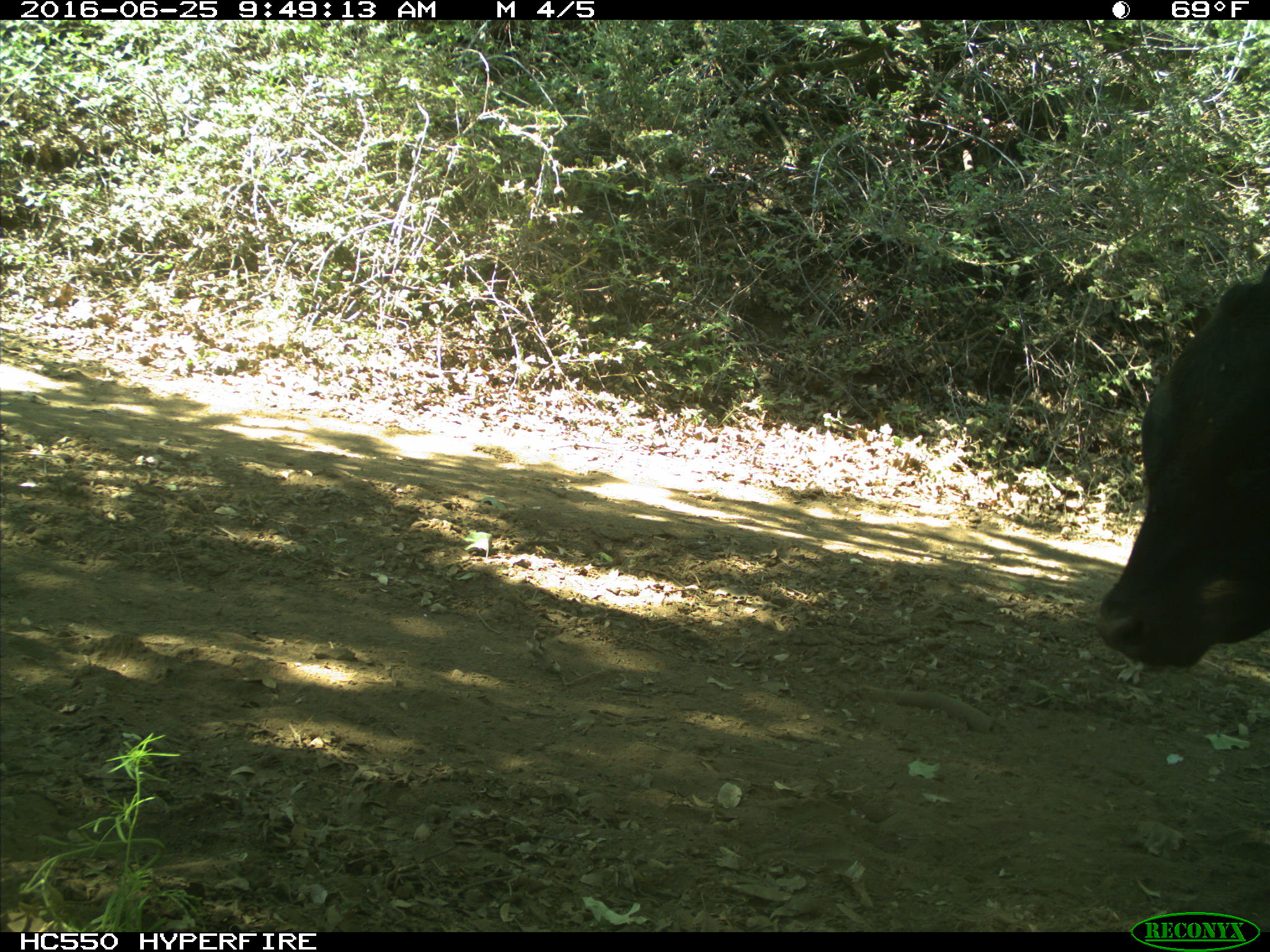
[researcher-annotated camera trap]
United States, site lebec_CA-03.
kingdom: Animalia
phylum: Chordata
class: Mammalia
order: Artiodactyla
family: Bovidae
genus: Bos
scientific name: Bos taurus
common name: domestic cow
Bos taurus (domestic cow).